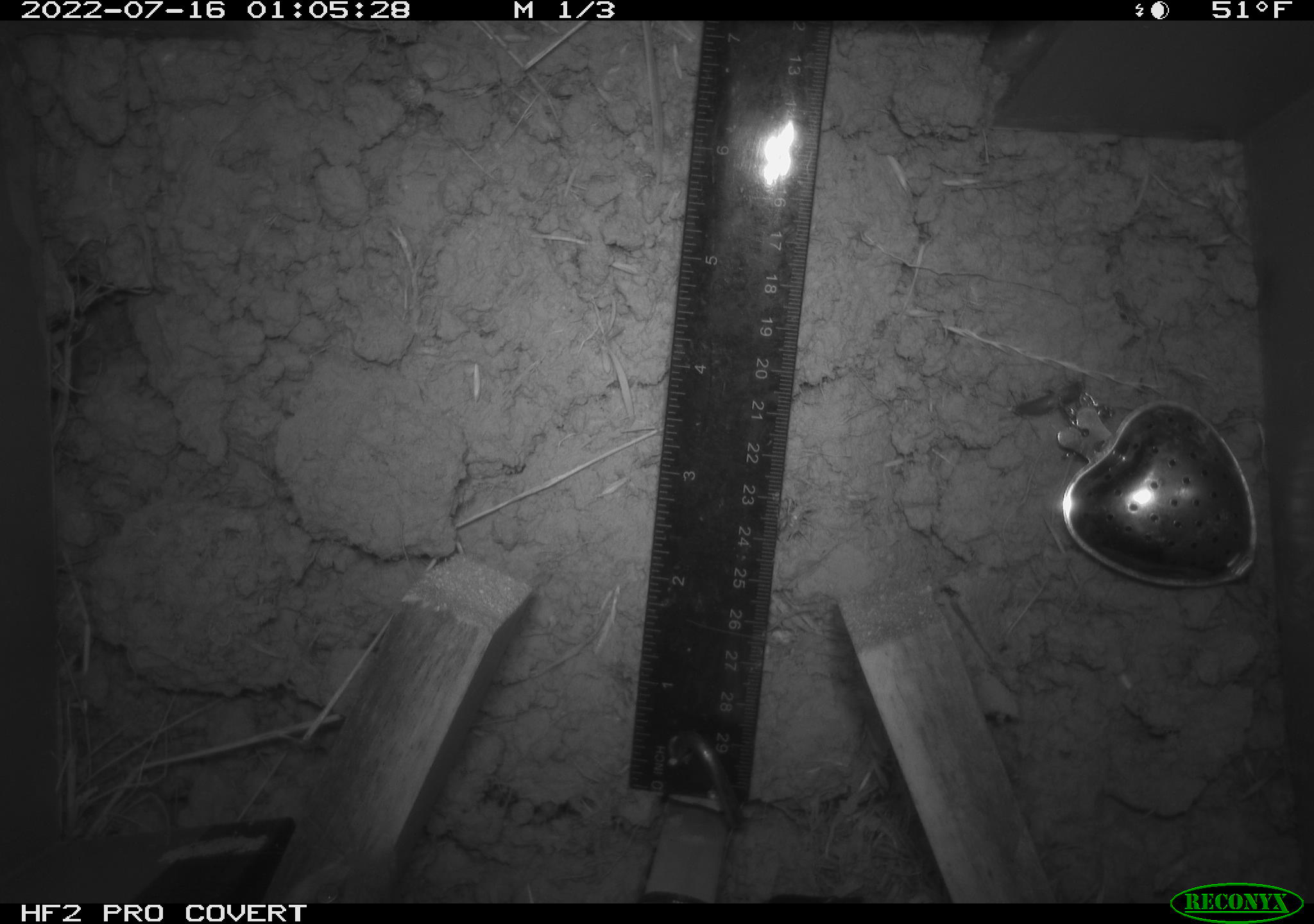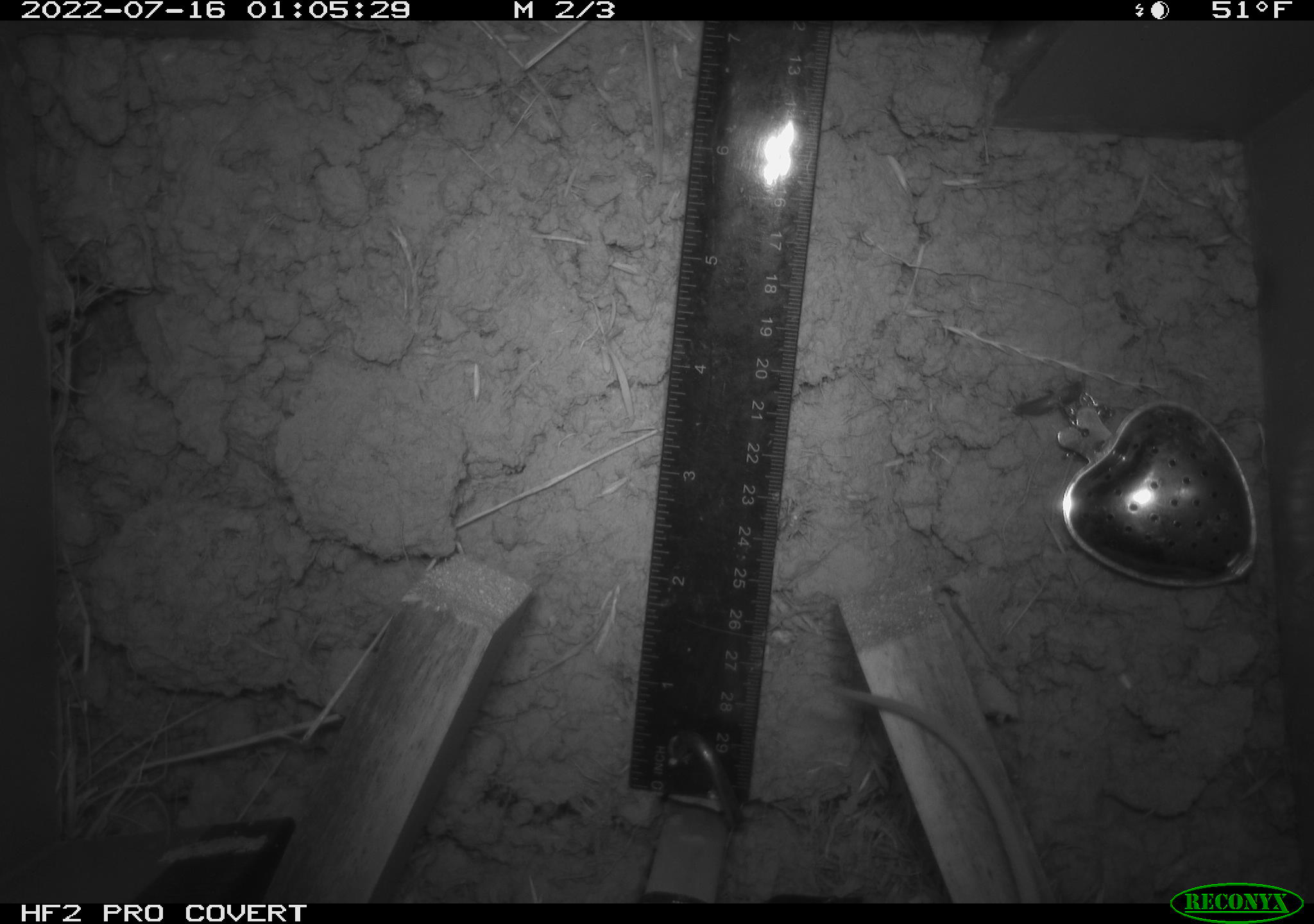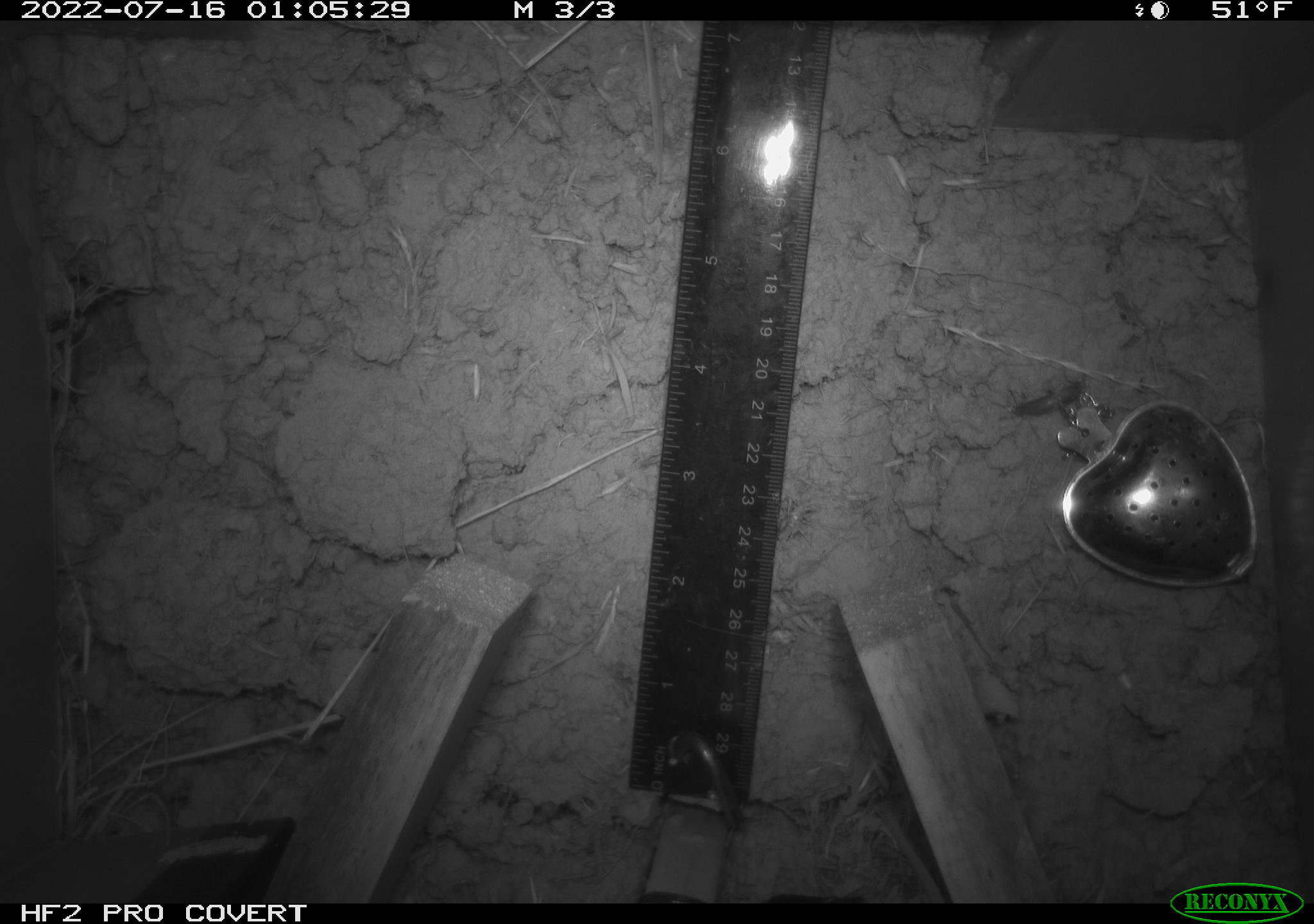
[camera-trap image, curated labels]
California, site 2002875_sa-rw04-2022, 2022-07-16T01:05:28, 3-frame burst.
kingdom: Animalia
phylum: Chordata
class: Mammalia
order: Rodentia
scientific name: Rodentia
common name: mouse species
Mouse species (Rodentia).